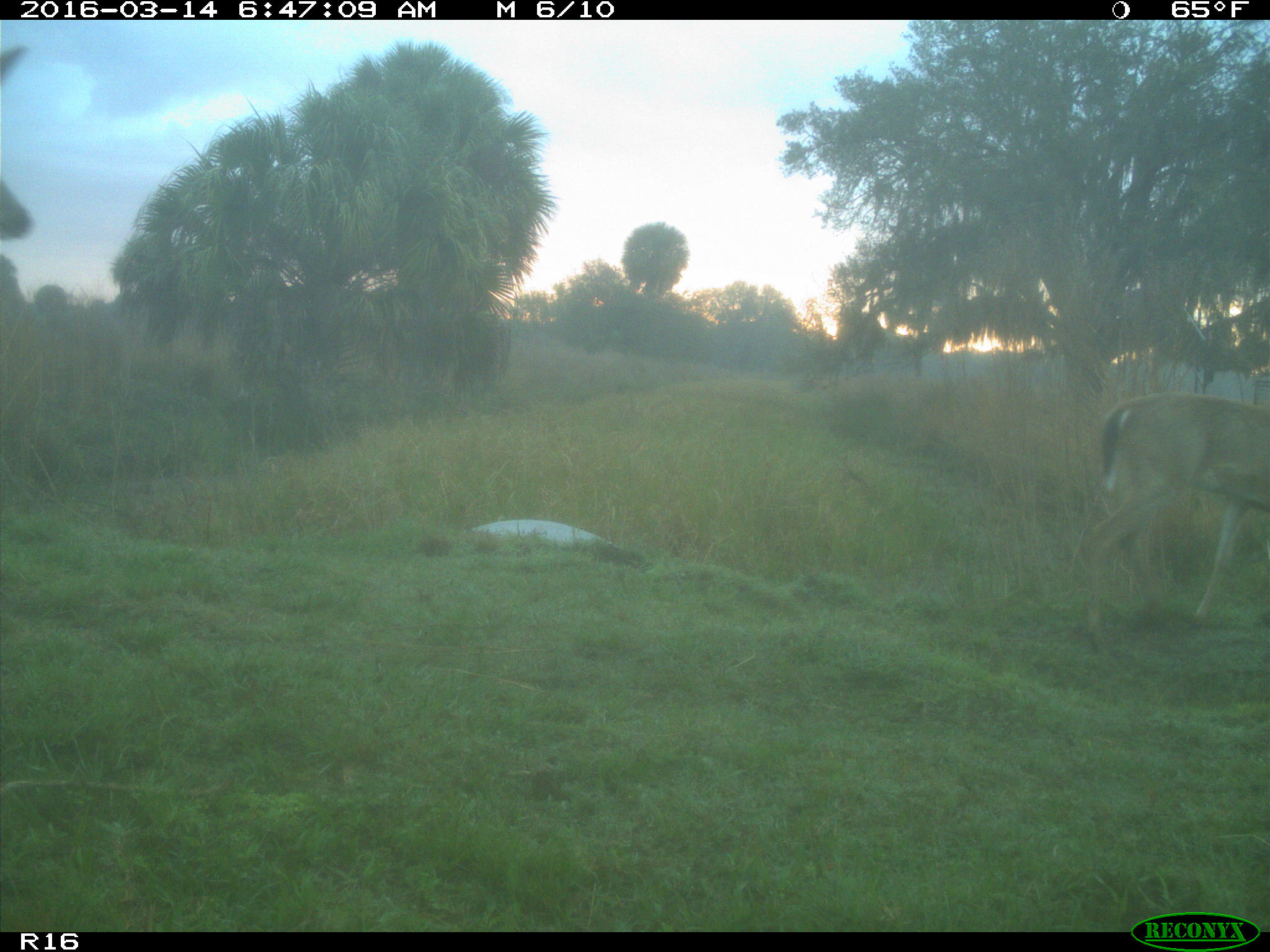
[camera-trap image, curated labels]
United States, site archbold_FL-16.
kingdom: Animalia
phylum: Chordata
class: Mammalia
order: Artiodactyla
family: Cervidae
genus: Odocoileus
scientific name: Odocoileus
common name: deer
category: unidentified deer